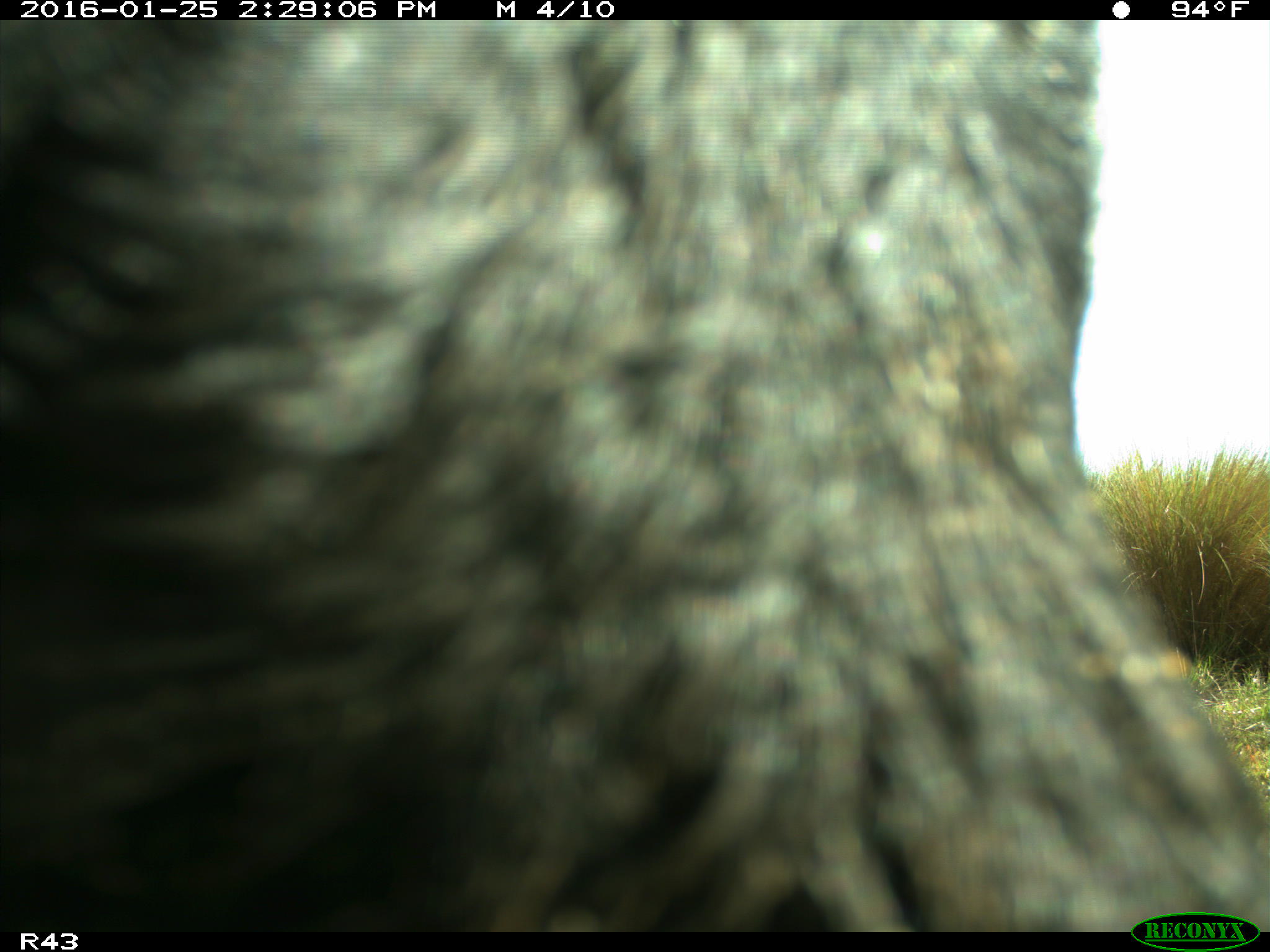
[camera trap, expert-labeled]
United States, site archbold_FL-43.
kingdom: Animalia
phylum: Chordata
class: Mammalia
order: Artiodactyla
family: Bovidae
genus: Bos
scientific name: Bos taurus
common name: domestic cow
Bos taurus (domestic cow).